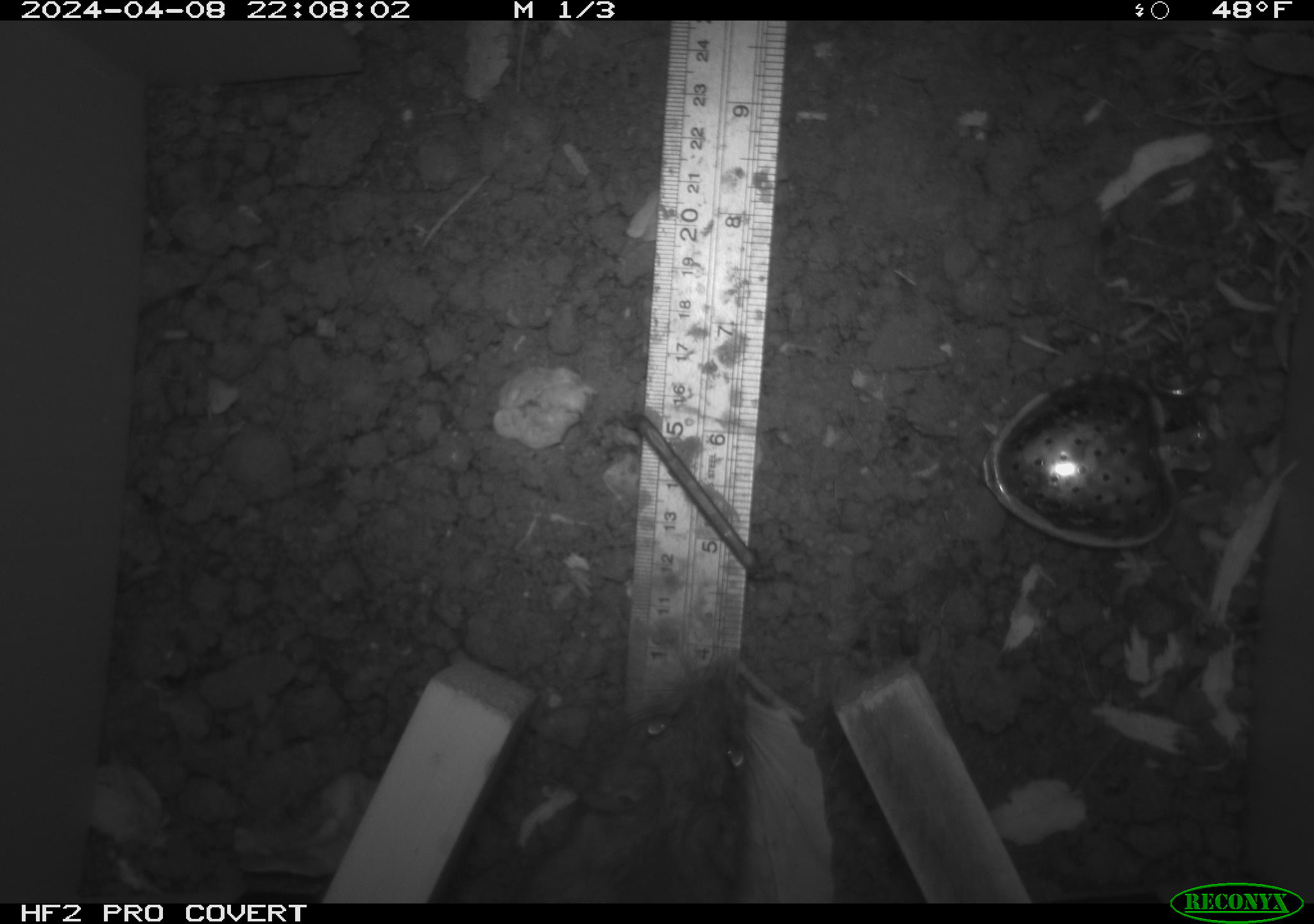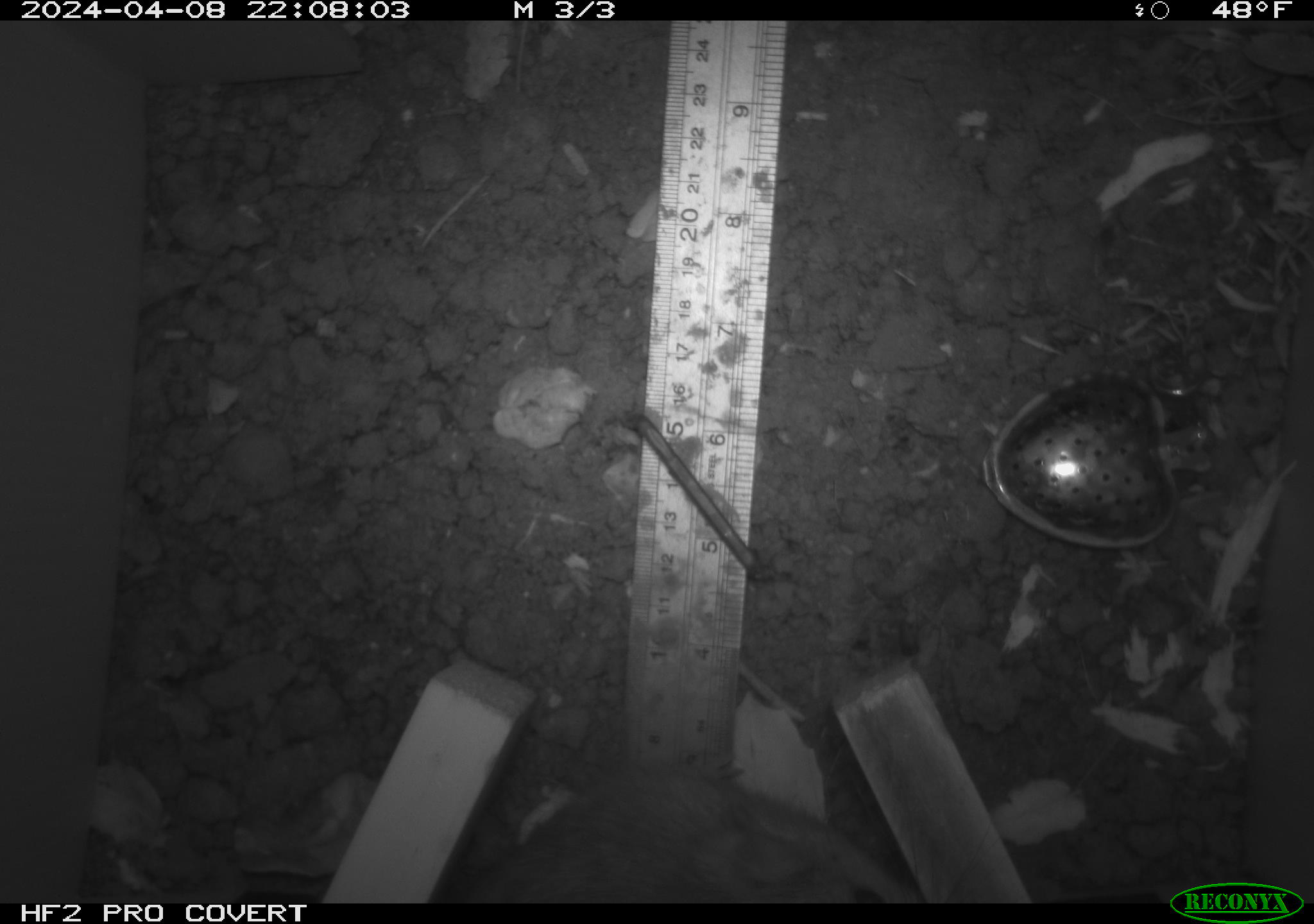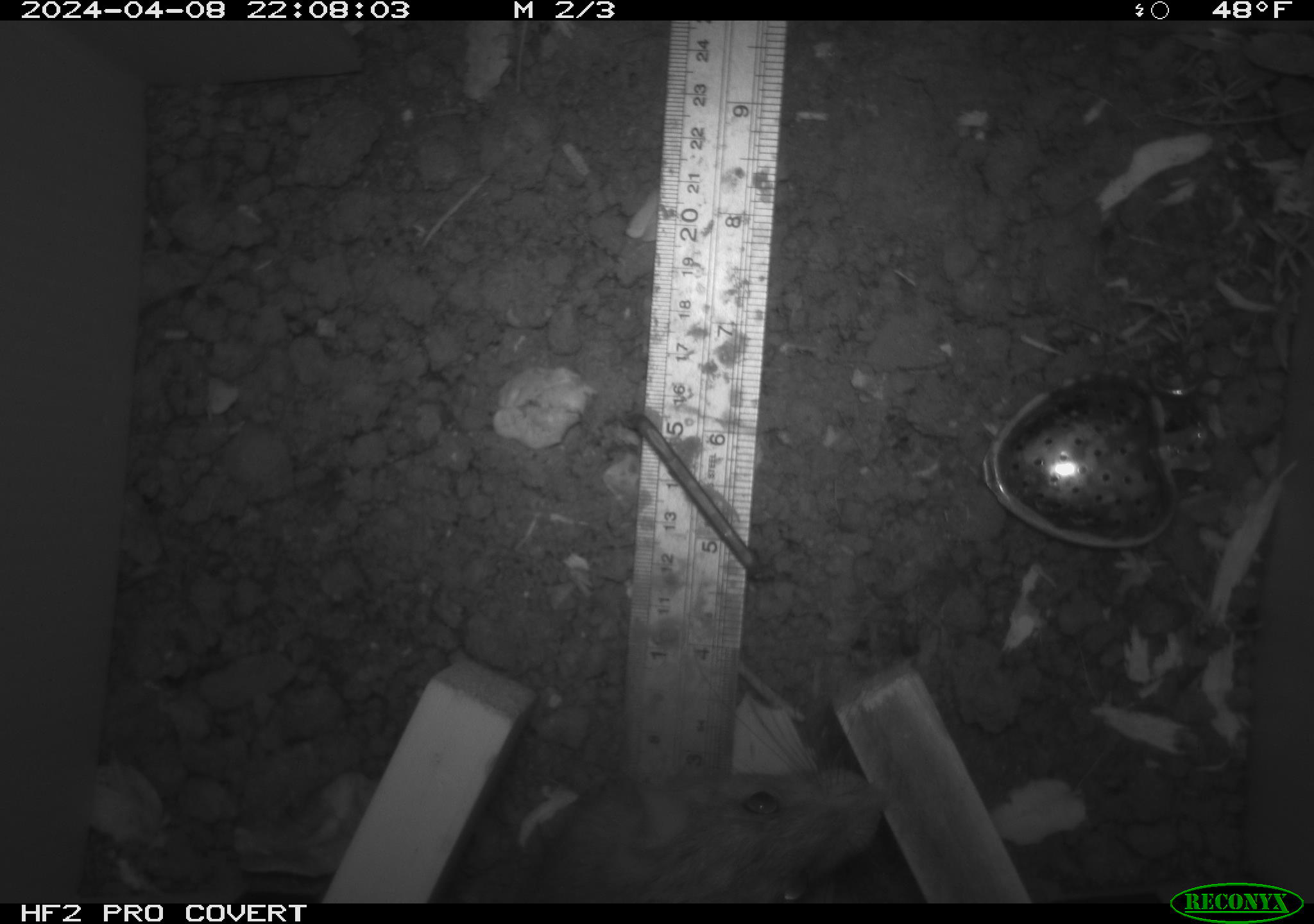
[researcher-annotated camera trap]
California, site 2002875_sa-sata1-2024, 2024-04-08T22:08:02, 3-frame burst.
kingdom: Animalia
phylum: Chordata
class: Mammalia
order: Rodentia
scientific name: Rodentia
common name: rodent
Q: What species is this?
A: Rodent (Rodentia).